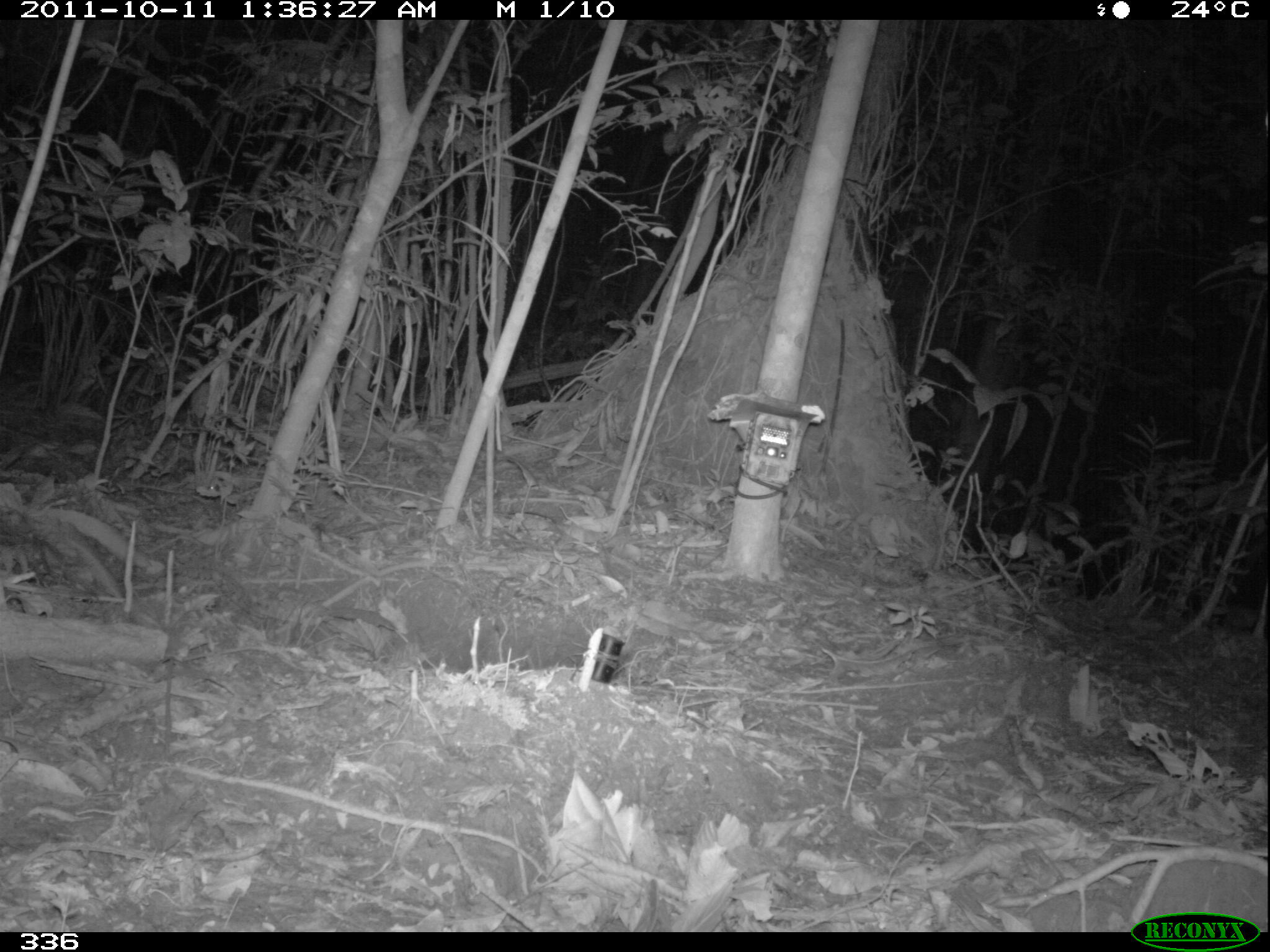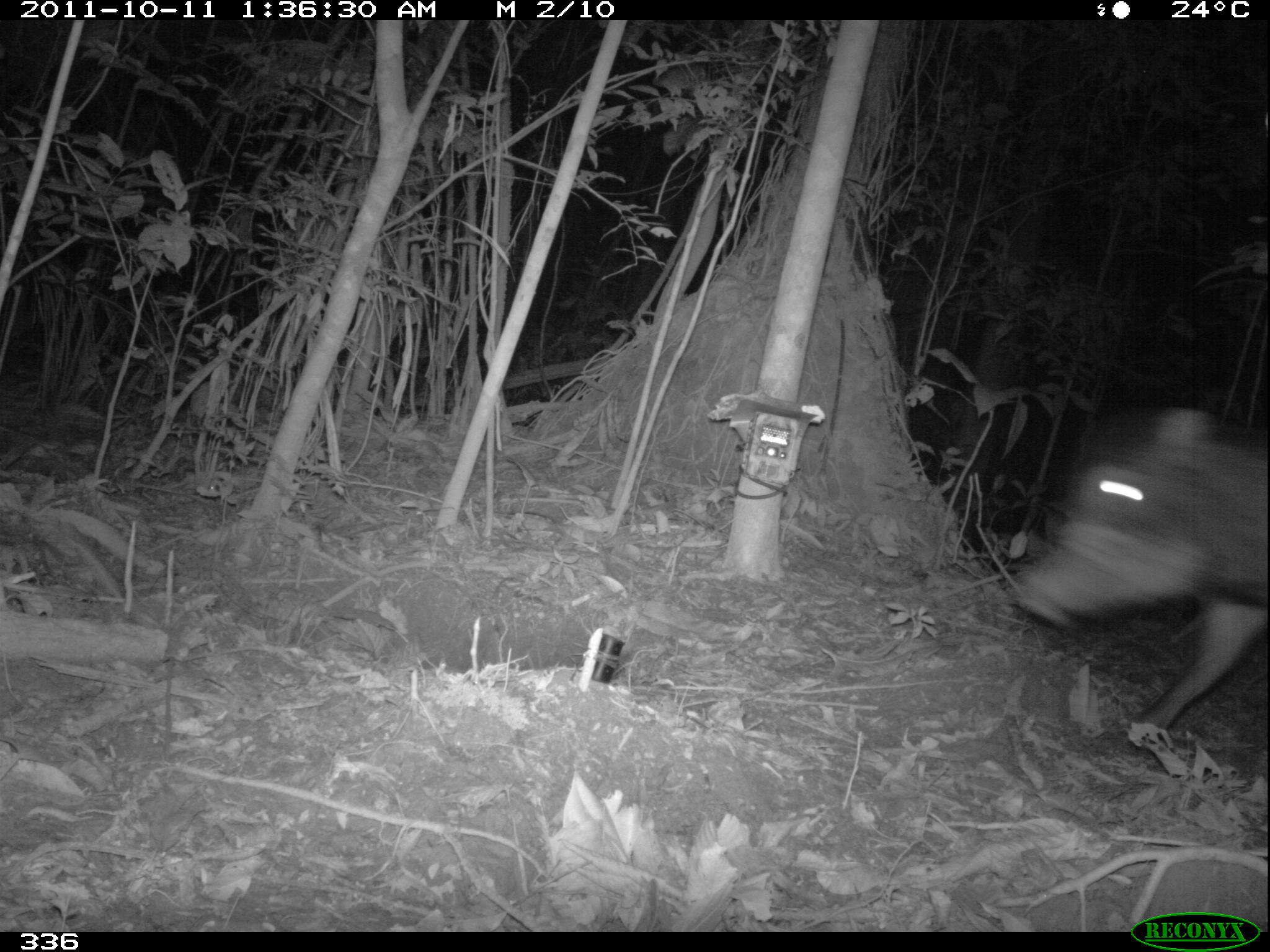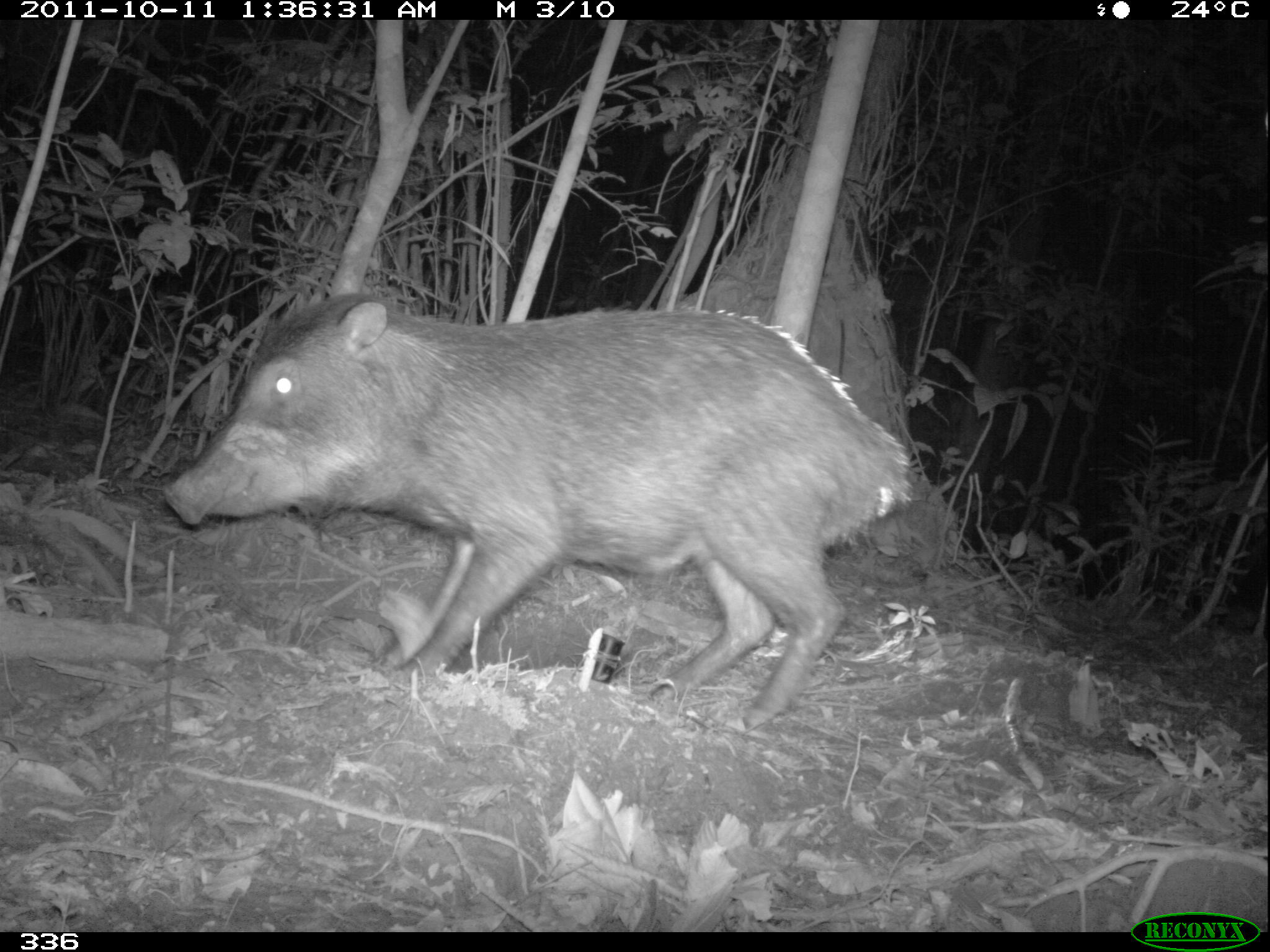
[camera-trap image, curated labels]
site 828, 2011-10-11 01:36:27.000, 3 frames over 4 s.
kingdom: Animalia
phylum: Chordata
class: Mammalia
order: Artiodactyla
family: Tayassuidae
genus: Tayassu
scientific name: Tayassu pecari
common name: white-lipped peccary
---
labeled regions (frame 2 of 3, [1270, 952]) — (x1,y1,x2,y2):
tayassu pecari: (1006,404,1270,731)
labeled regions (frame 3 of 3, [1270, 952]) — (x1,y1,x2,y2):
tayassu pecari: (161,292,907,728)